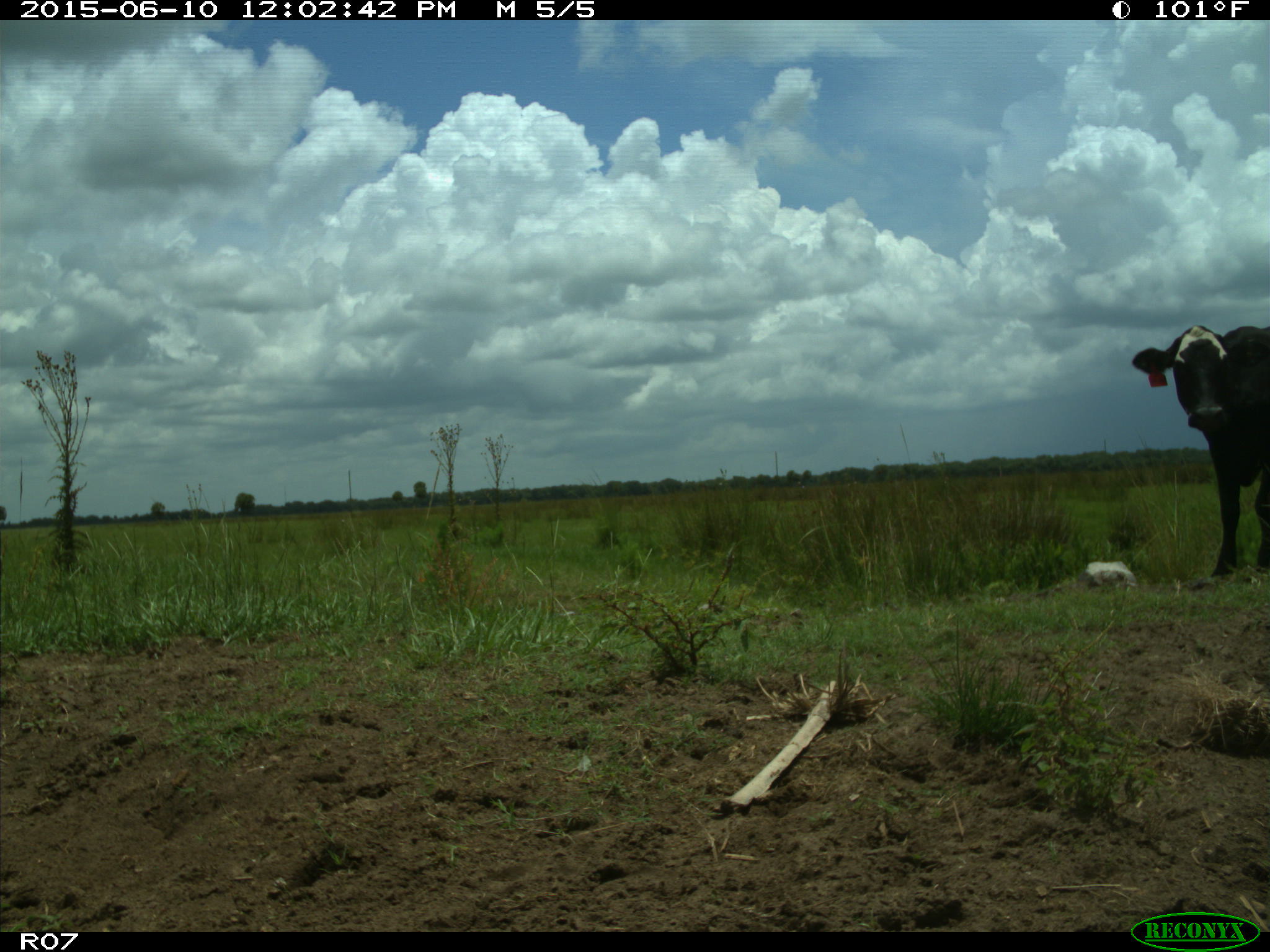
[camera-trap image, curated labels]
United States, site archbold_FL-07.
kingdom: Animalia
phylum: Chordata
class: Mammalia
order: Artiodactyla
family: Bovidae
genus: Bos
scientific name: Bos taurus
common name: domestic cow